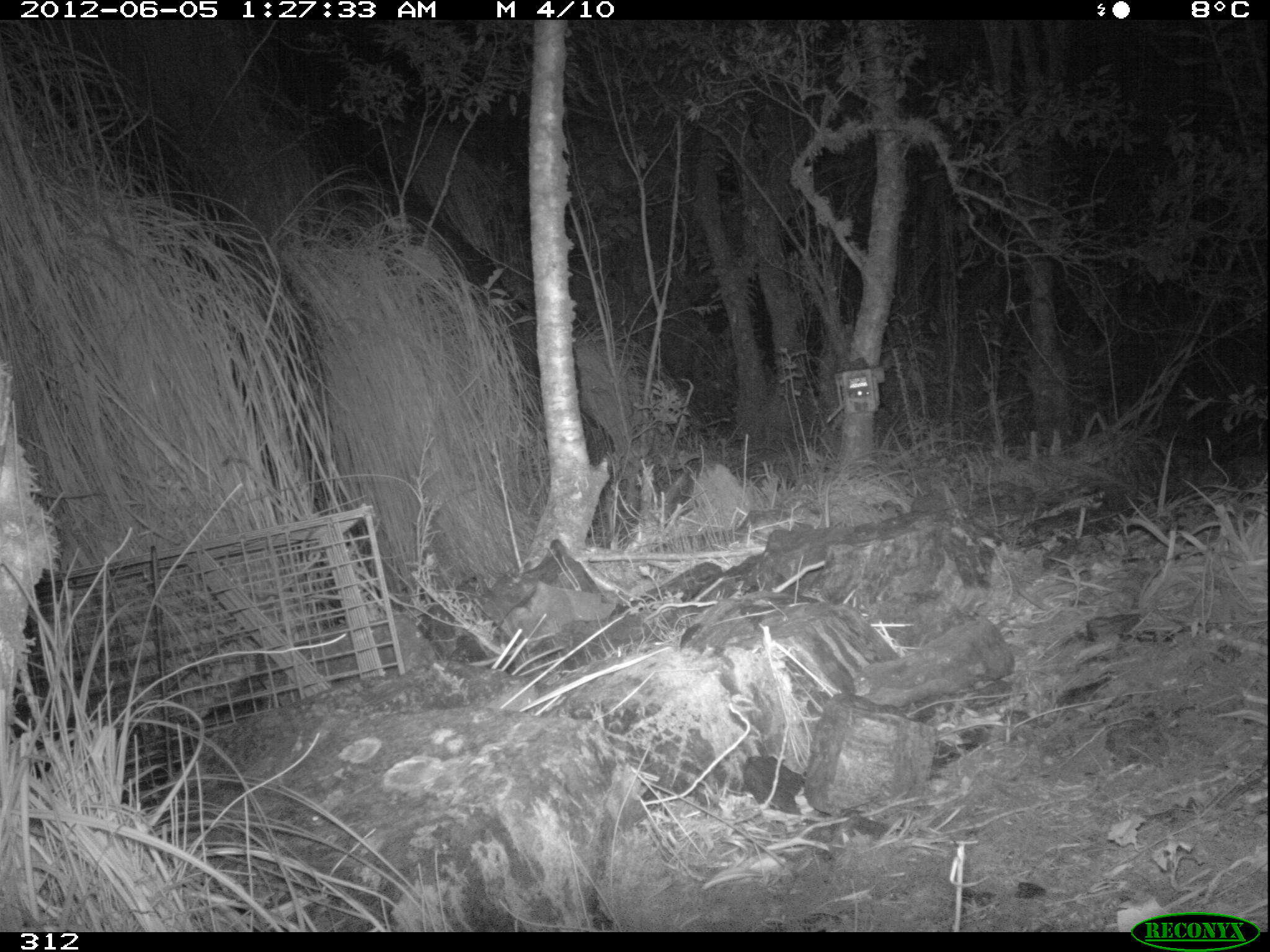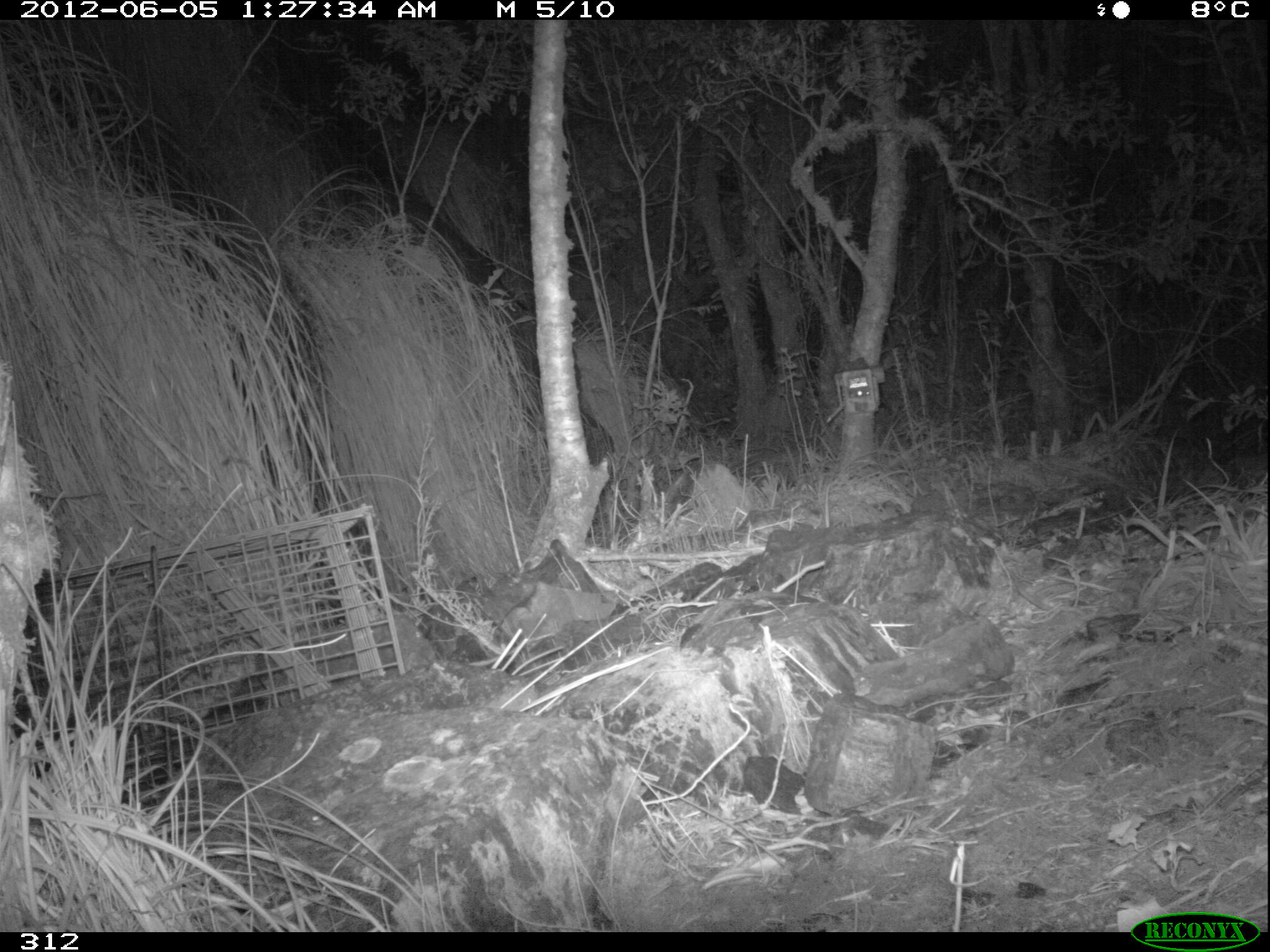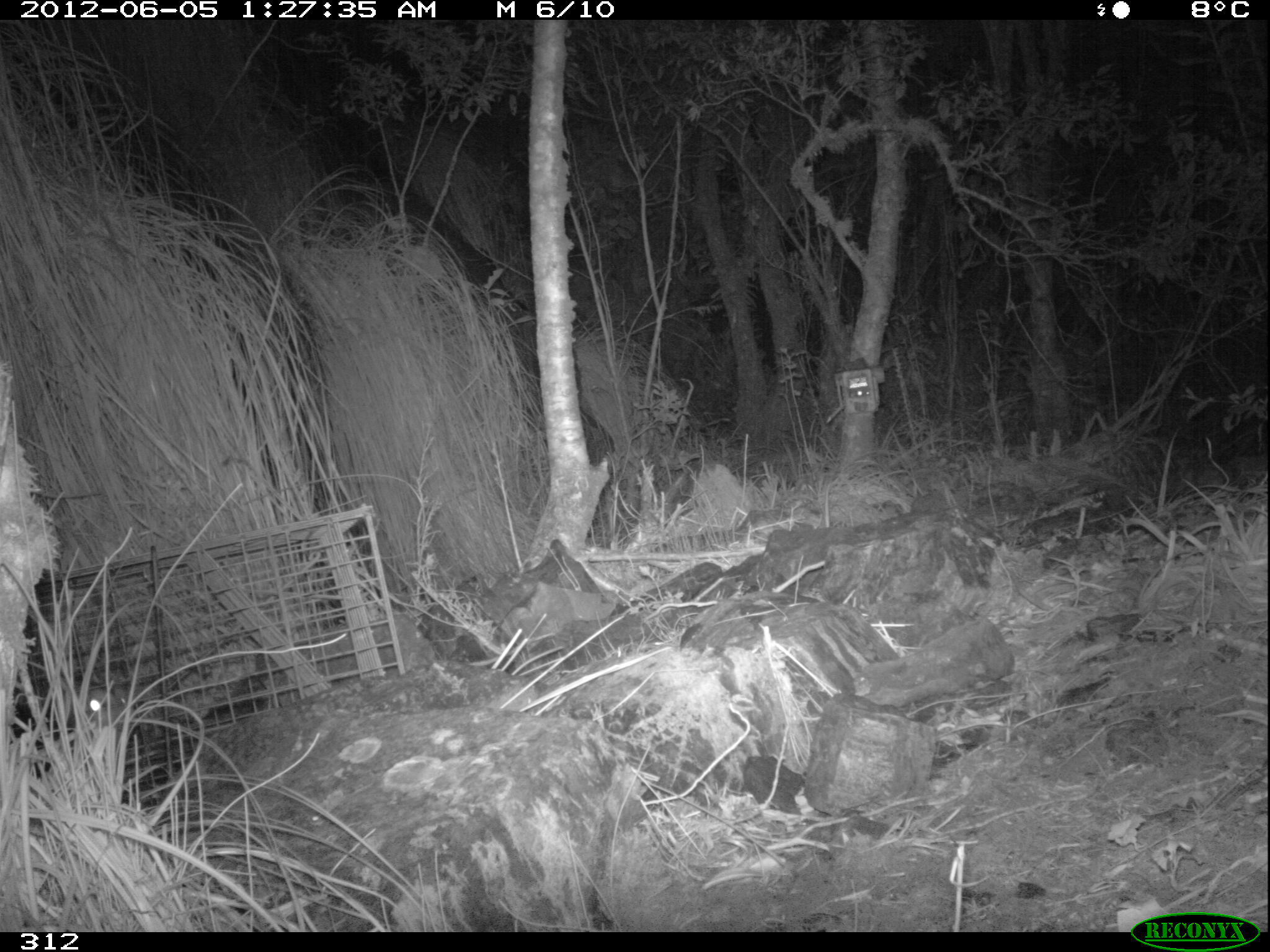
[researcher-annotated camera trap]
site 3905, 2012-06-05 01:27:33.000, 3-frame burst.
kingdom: Animalia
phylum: Chordata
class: Mammalia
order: Didelphimorphia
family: Didelphidae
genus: Didelphis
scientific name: Didelphis pernigra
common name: andean white-eared opossum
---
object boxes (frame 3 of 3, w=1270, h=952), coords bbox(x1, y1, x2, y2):
didelphis pernigra: bbox(65, 683, 141, 761)